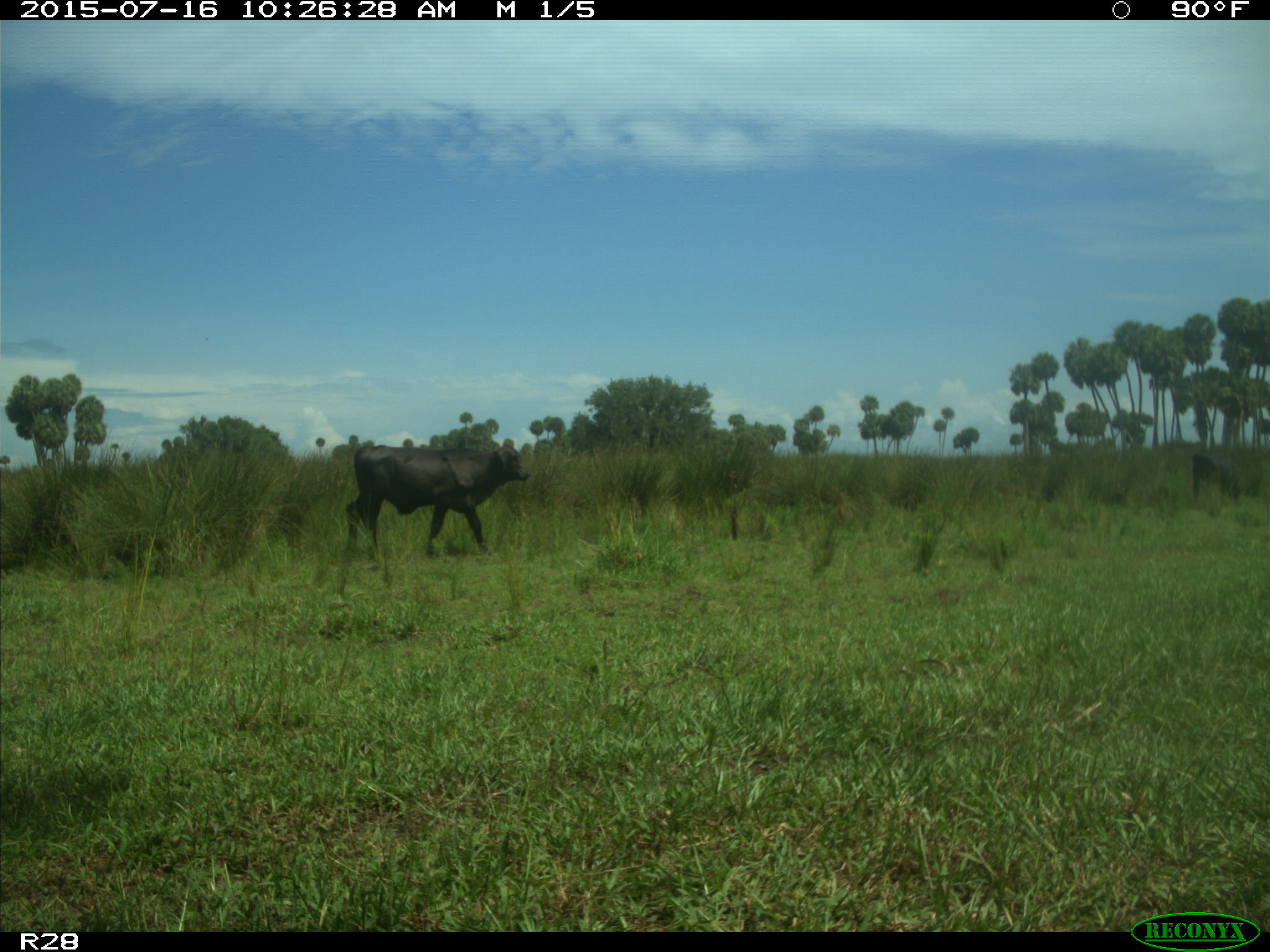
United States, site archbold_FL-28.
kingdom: Animalia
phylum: Chordata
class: Mammalia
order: Artiodactyla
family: Bovidae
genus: Bos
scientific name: Bos taurus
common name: domestic cow